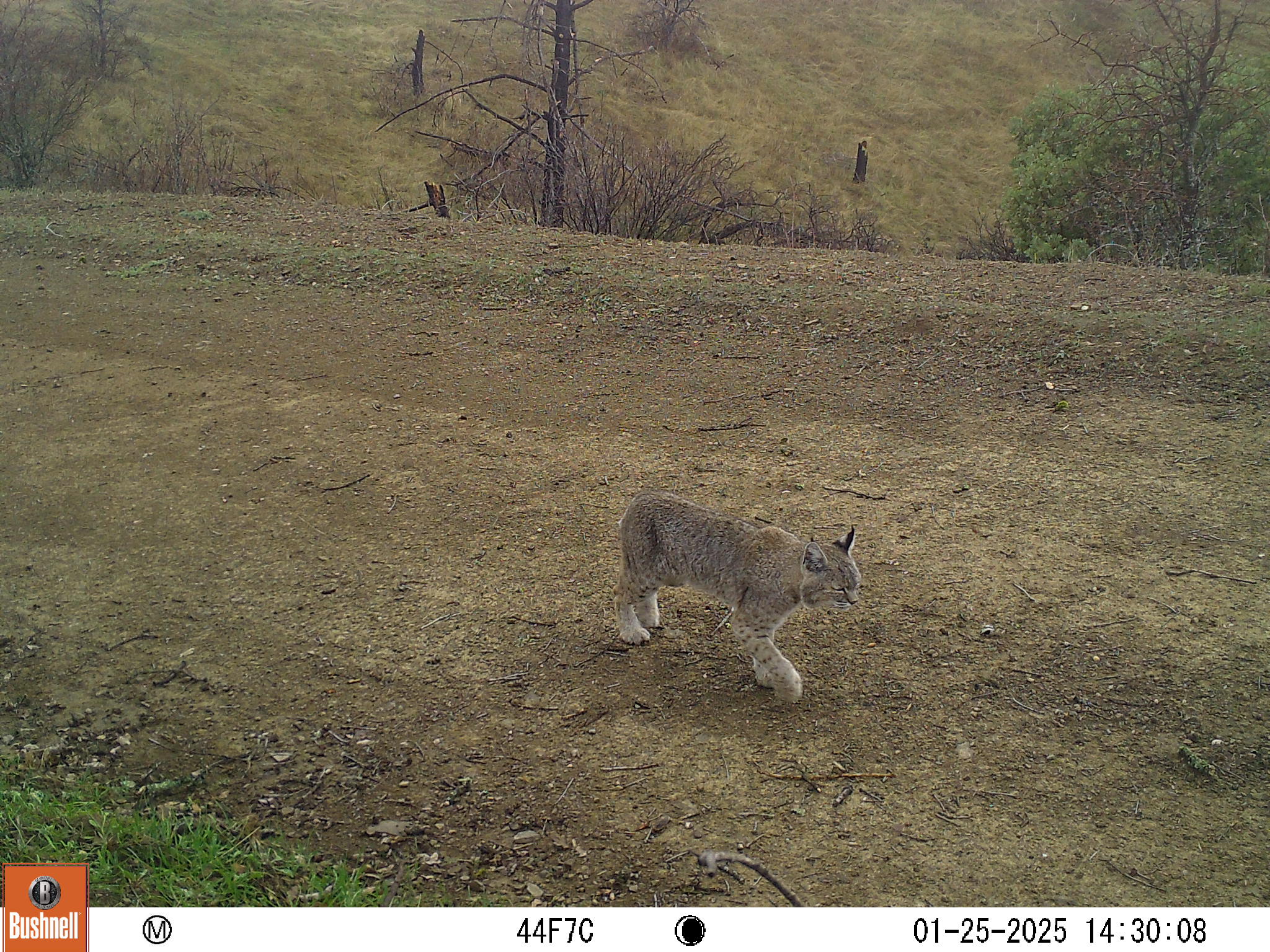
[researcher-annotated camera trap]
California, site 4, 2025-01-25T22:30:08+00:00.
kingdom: Animalia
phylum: Chordata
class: Mammalia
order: Carnivora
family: Felidae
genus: Lynx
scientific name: Lynx rufus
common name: bobcat